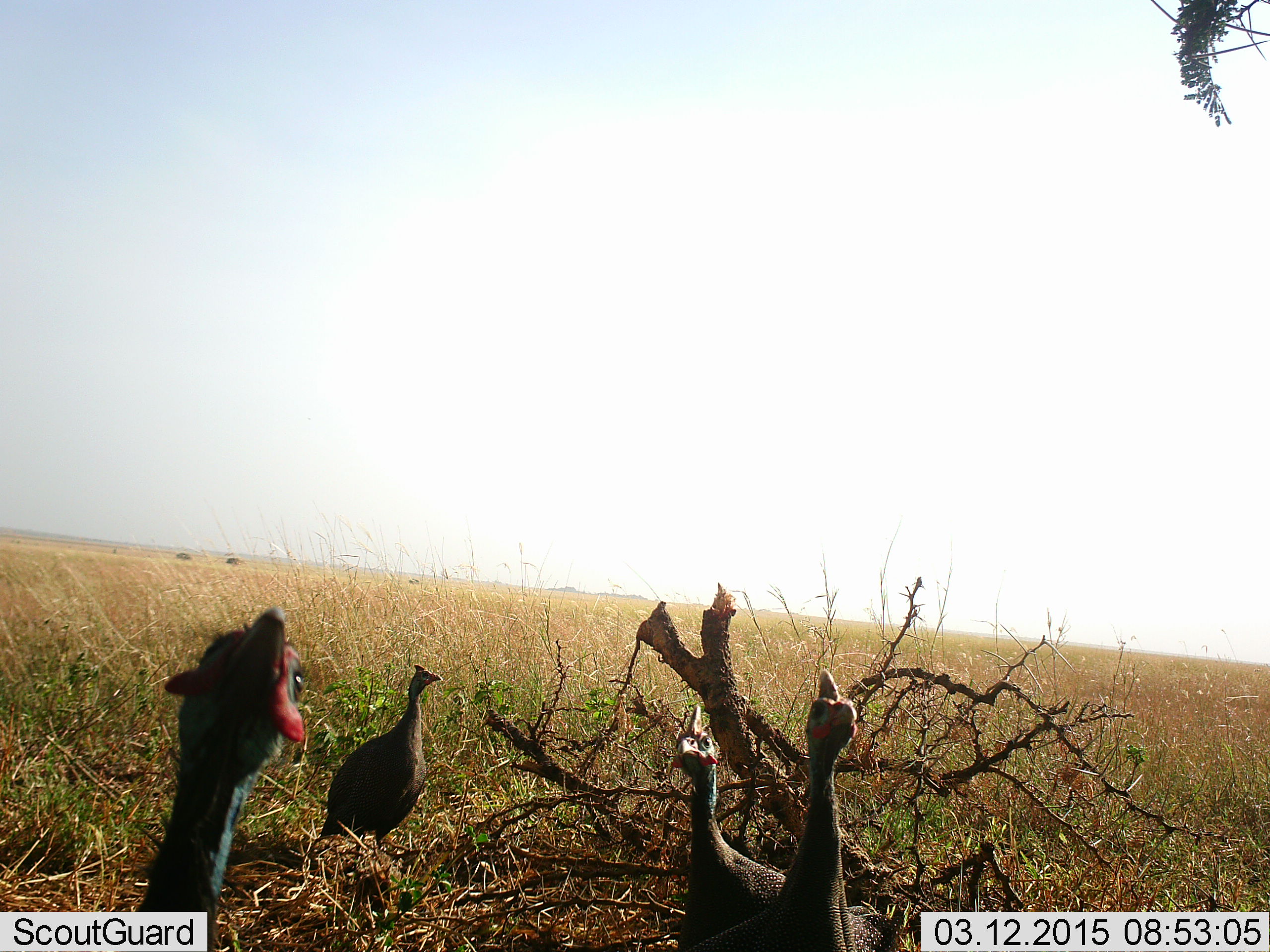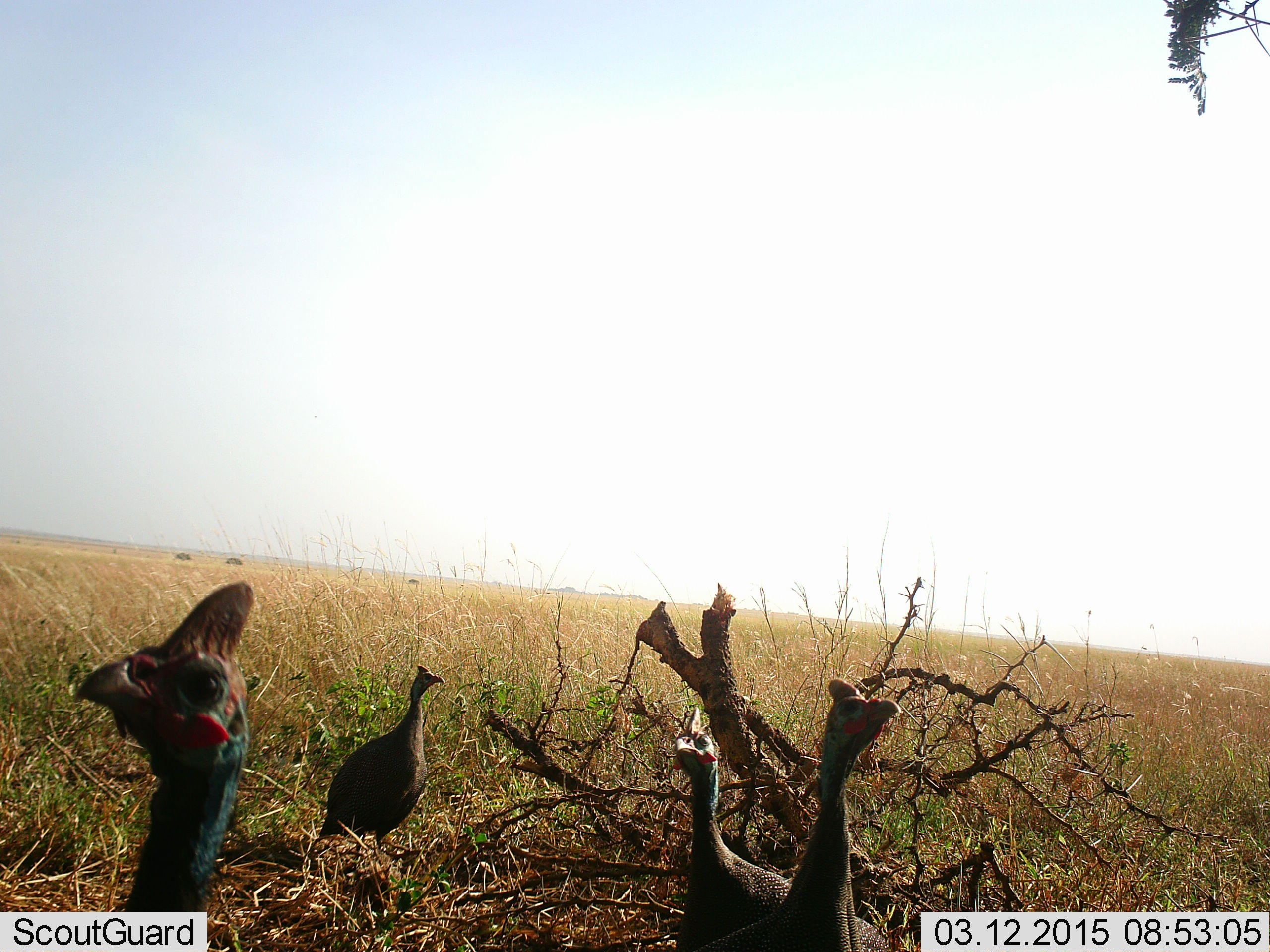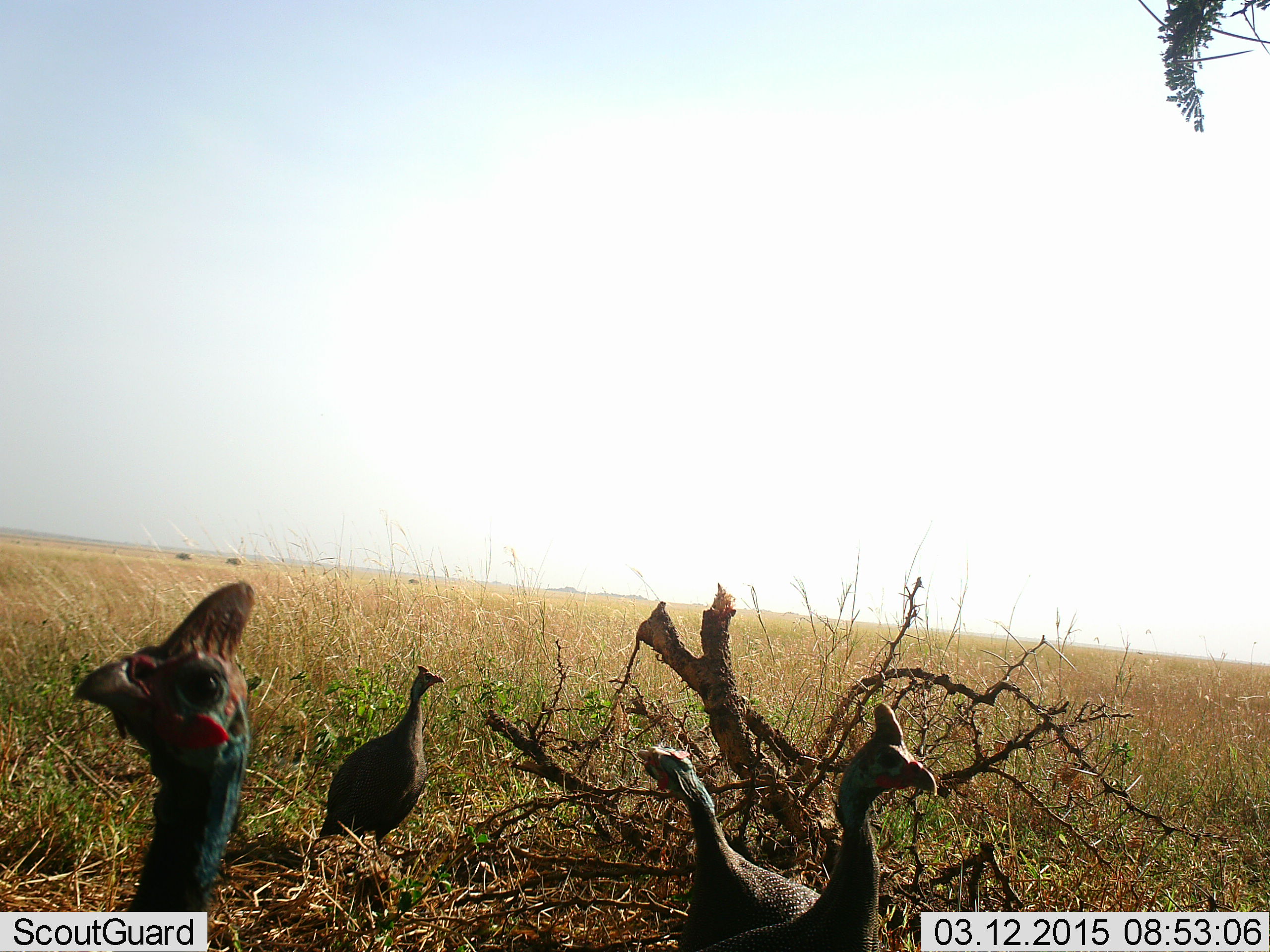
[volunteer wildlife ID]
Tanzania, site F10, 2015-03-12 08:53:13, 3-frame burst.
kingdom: Animalia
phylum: Chordata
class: Aves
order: Galliformes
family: Numididae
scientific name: Numididae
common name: guinea fowl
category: guineafowl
Guineafowl (guinea fowl) (Numididae), count 4. Behavior (volunteer vote fractions): standing 90%, resting 0%, moving 10%, interacting 0%. Young present (vote fraction): 0%. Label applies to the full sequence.